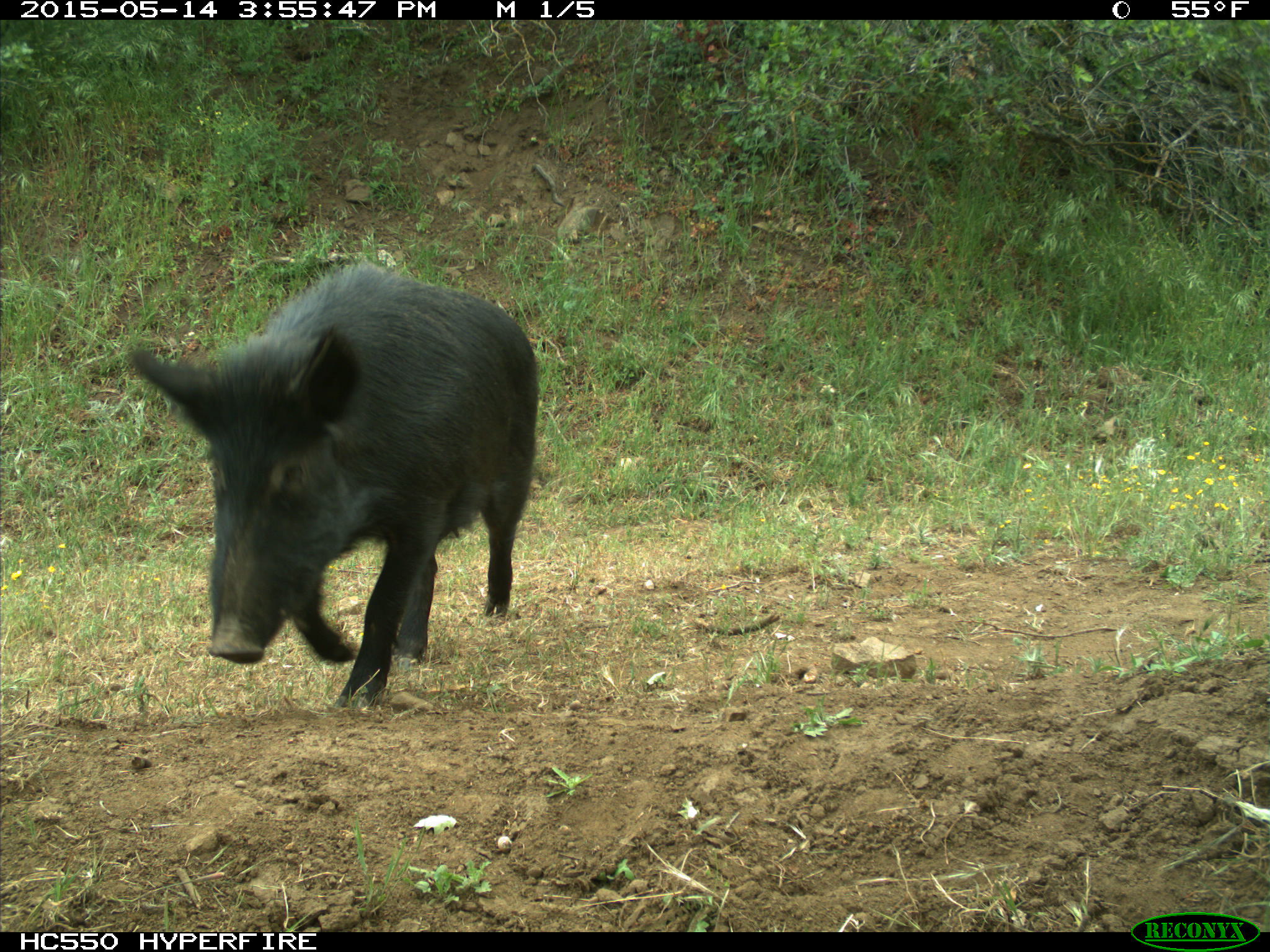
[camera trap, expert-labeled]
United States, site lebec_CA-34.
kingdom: Animalia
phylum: Chordata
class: Mammalia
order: Artiodactyla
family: Suidae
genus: Sus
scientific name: Sus scrofa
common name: wild boar